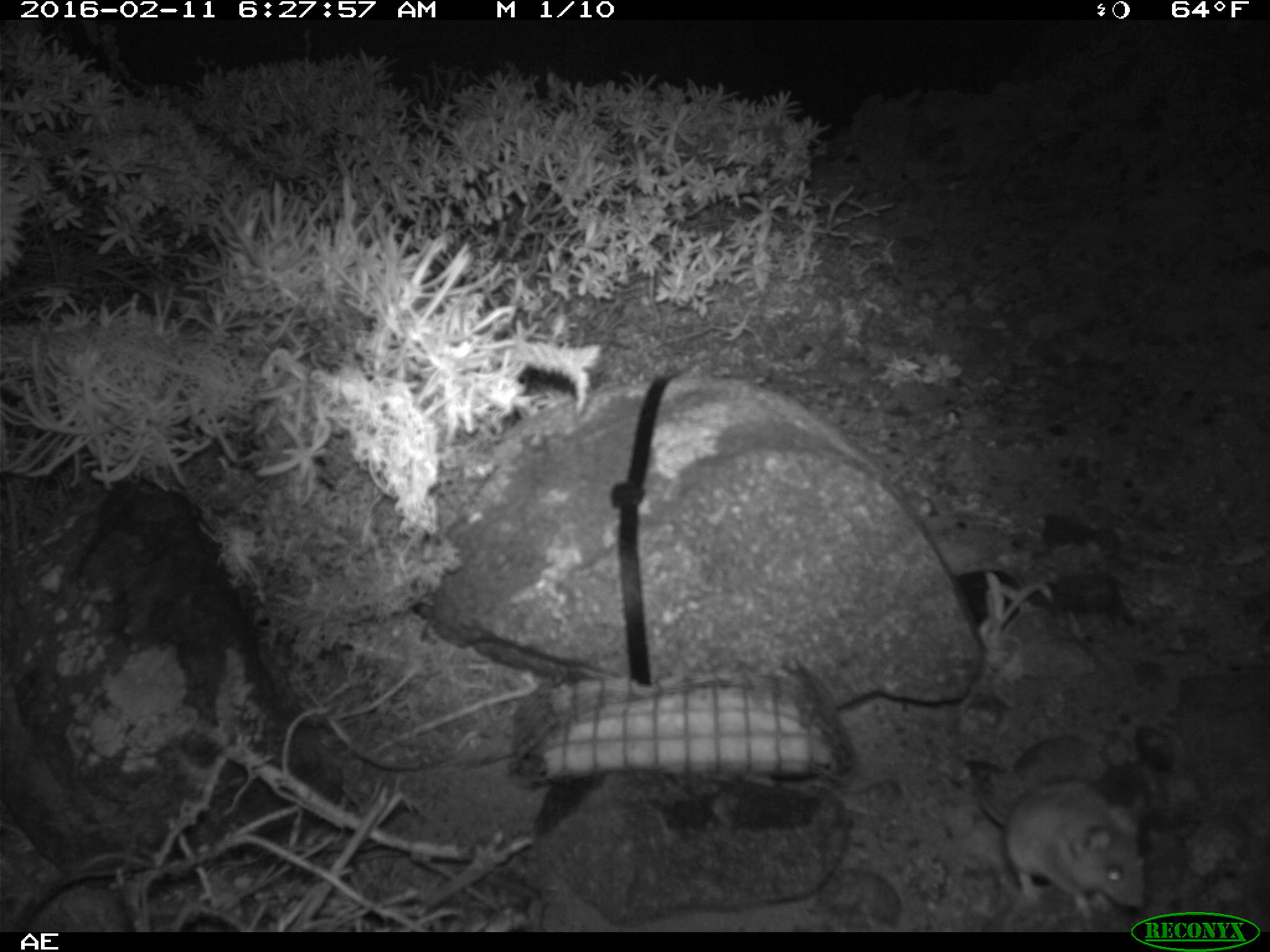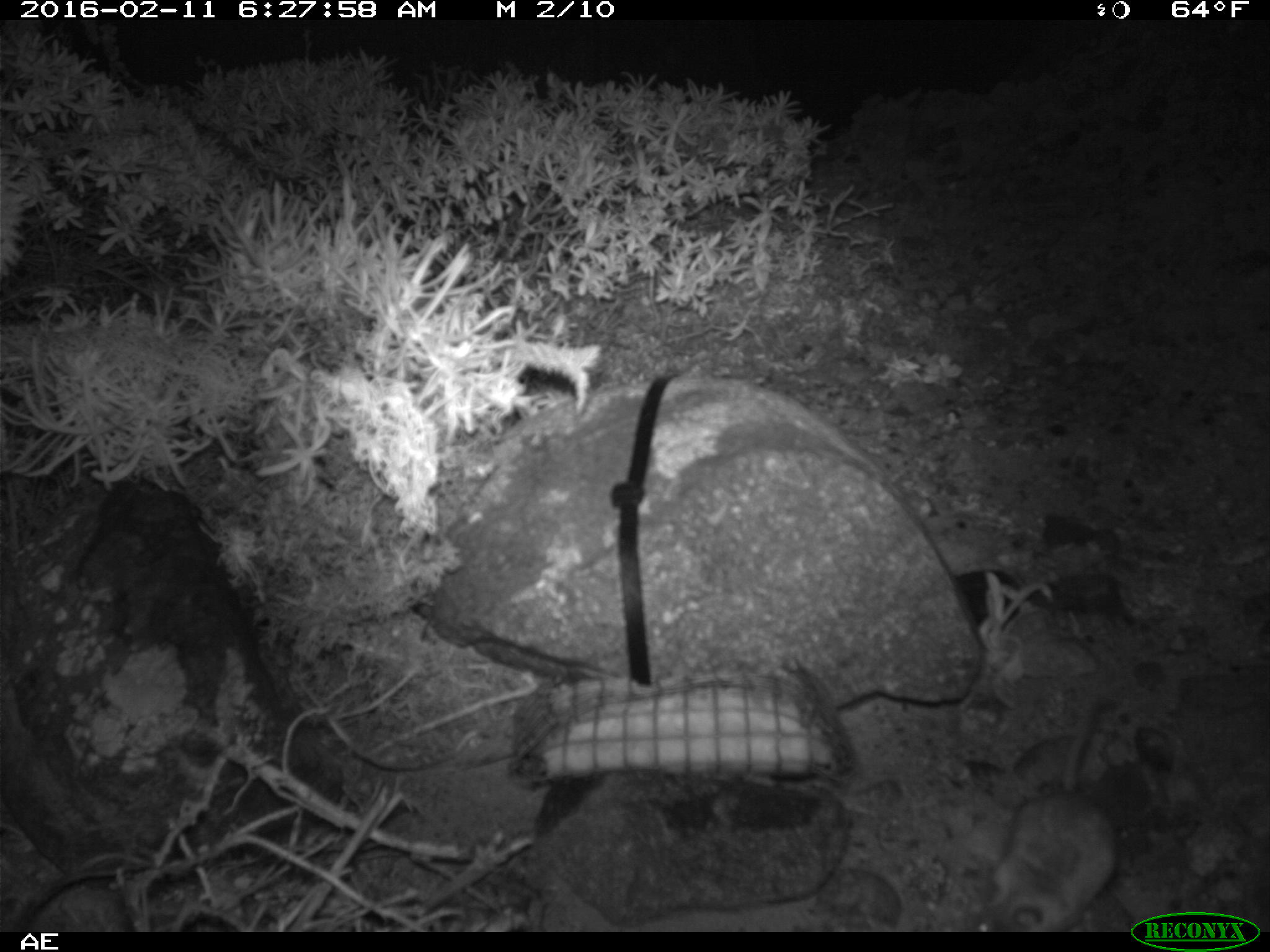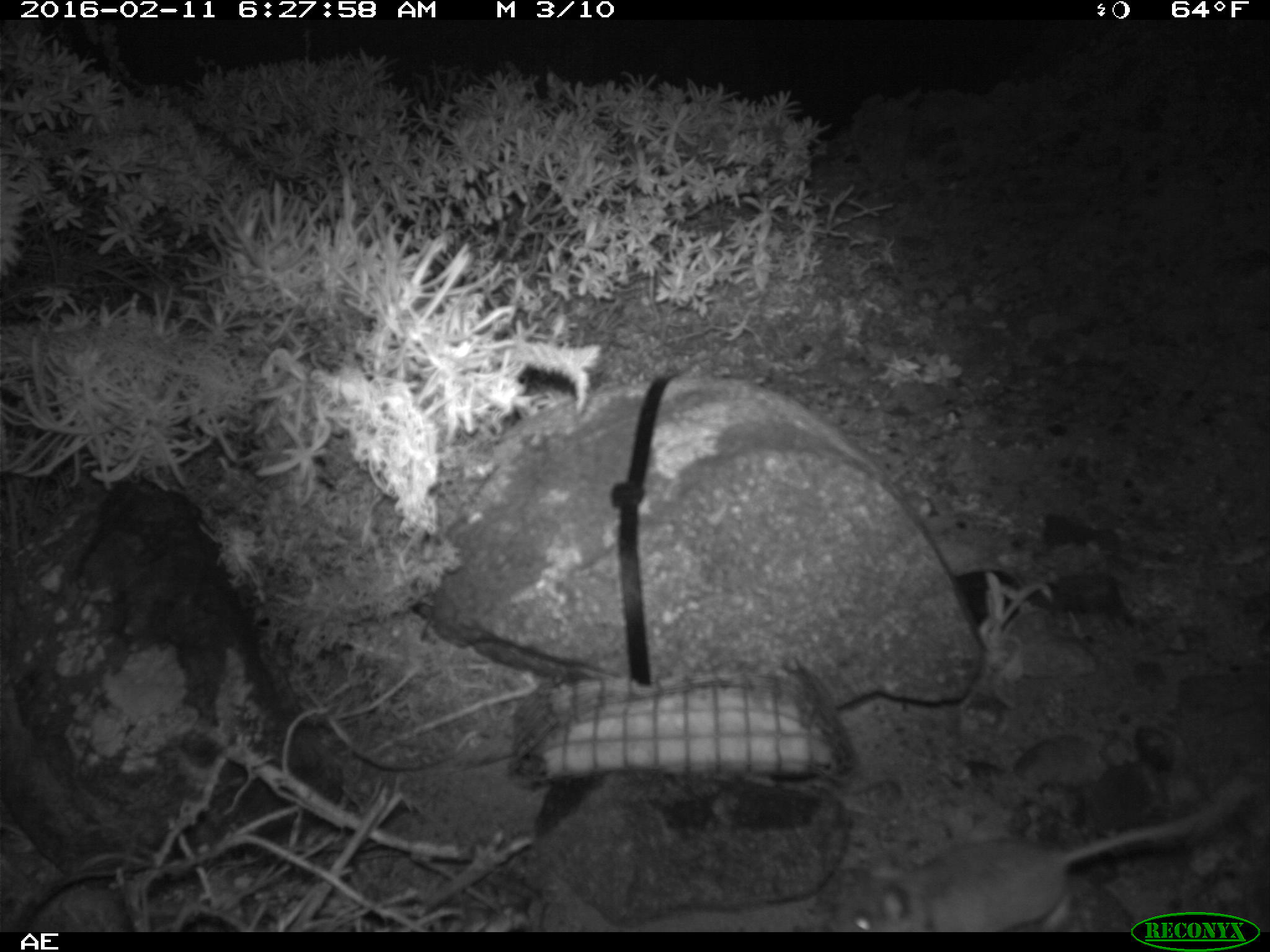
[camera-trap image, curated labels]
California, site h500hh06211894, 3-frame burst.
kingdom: Animalia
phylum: Chordata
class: Mammalia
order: Rodentia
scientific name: Rodentia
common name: rodent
Rodent (Rodentia).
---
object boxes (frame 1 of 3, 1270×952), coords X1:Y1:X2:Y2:
rodent: 967:761:1145:922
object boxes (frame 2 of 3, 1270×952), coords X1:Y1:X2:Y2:
rodent: 975:690:1116:932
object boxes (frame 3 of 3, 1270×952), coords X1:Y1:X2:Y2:
rodent: 836:769:1251:932